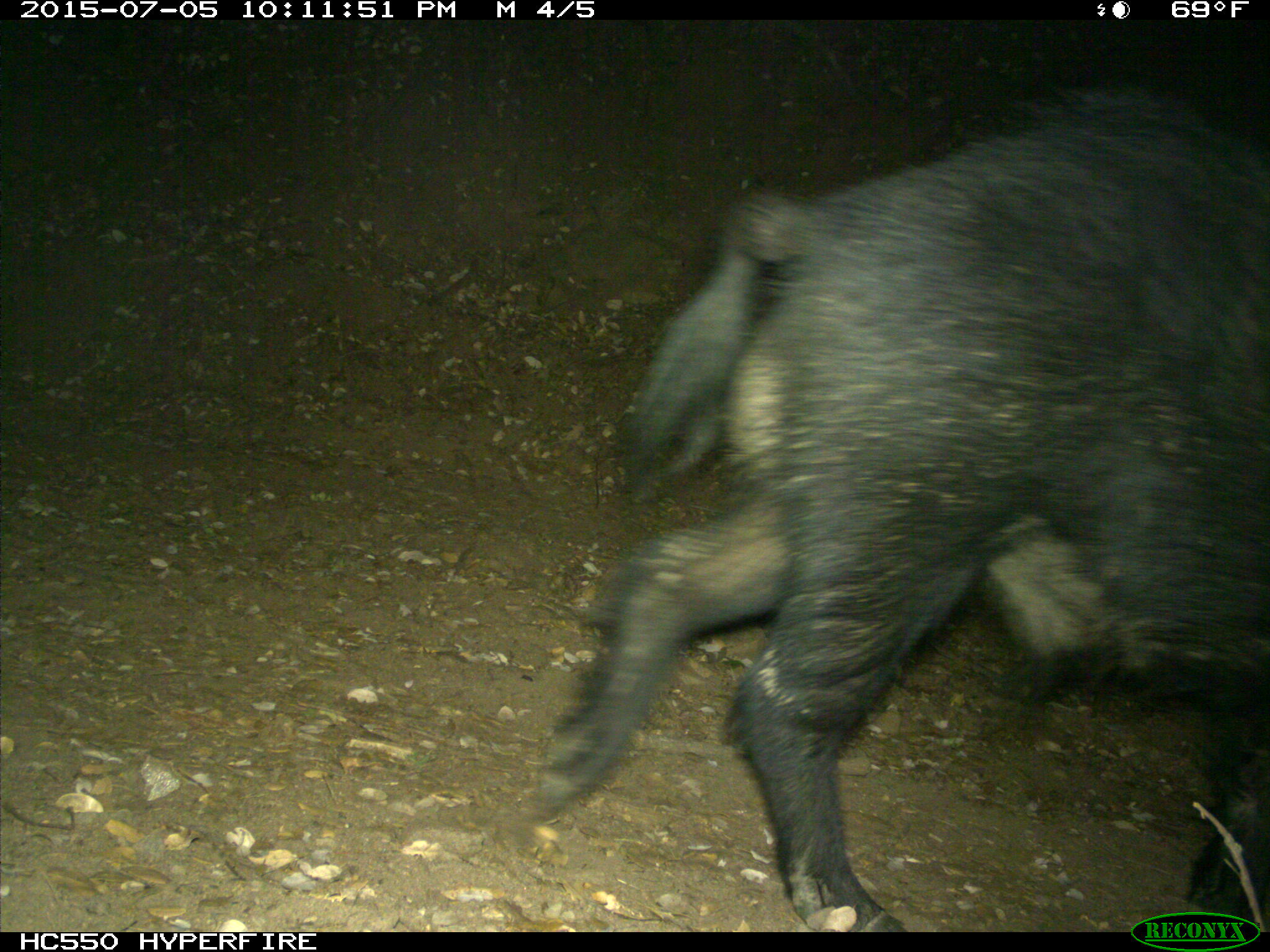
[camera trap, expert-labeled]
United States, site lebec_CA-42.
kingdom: Animalia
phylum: Chordata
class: Mammalia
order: Artiodactyla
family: Suidae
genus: Sus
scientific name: Sus scrofa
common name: wild boar